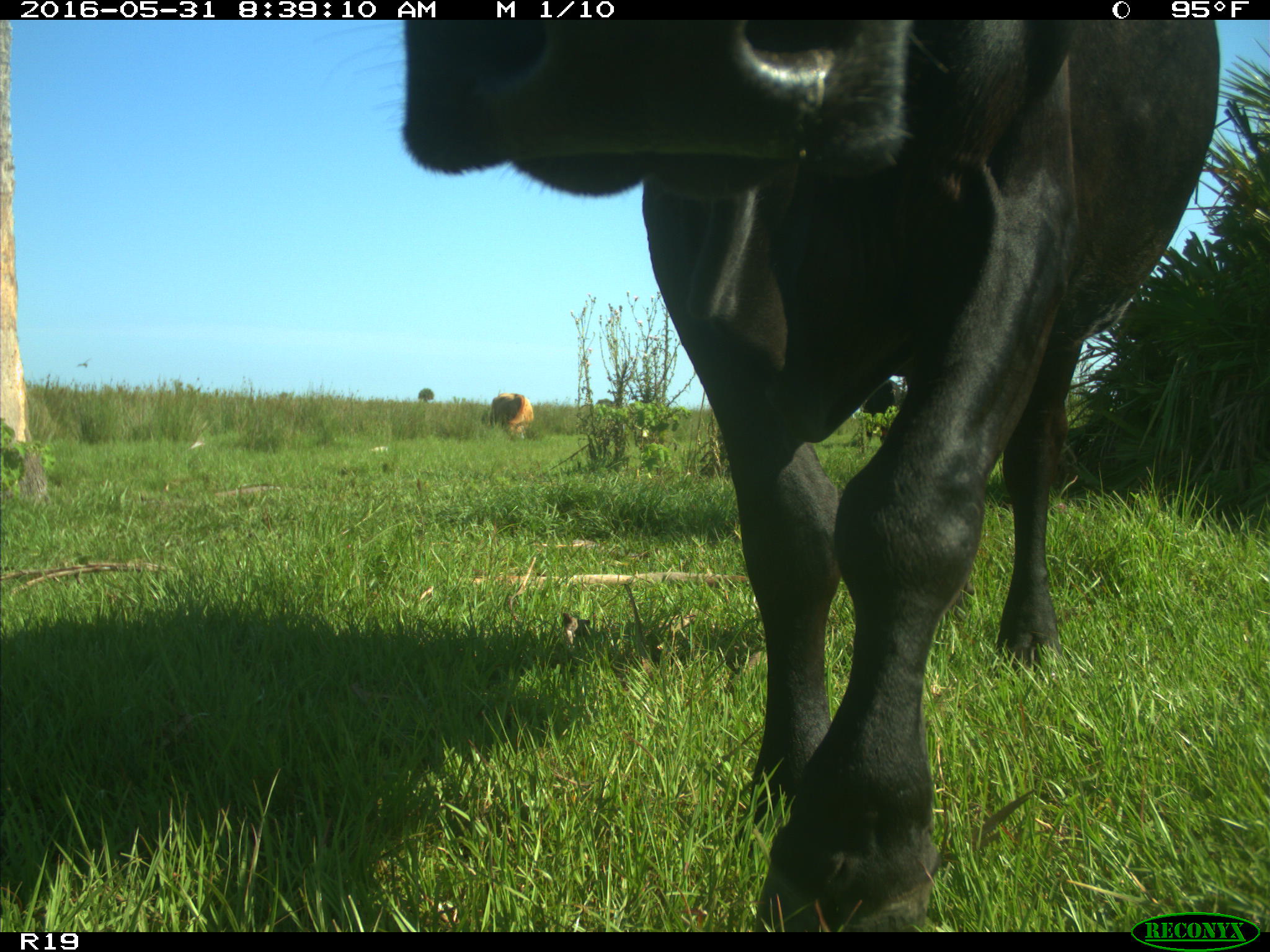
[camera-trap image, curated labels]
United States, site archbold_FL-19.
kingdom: Animalia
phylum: Chordata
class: Mammalia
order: Artiodactyla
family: Bovidae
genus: Bos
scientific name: Bos taurus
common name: domestic cow